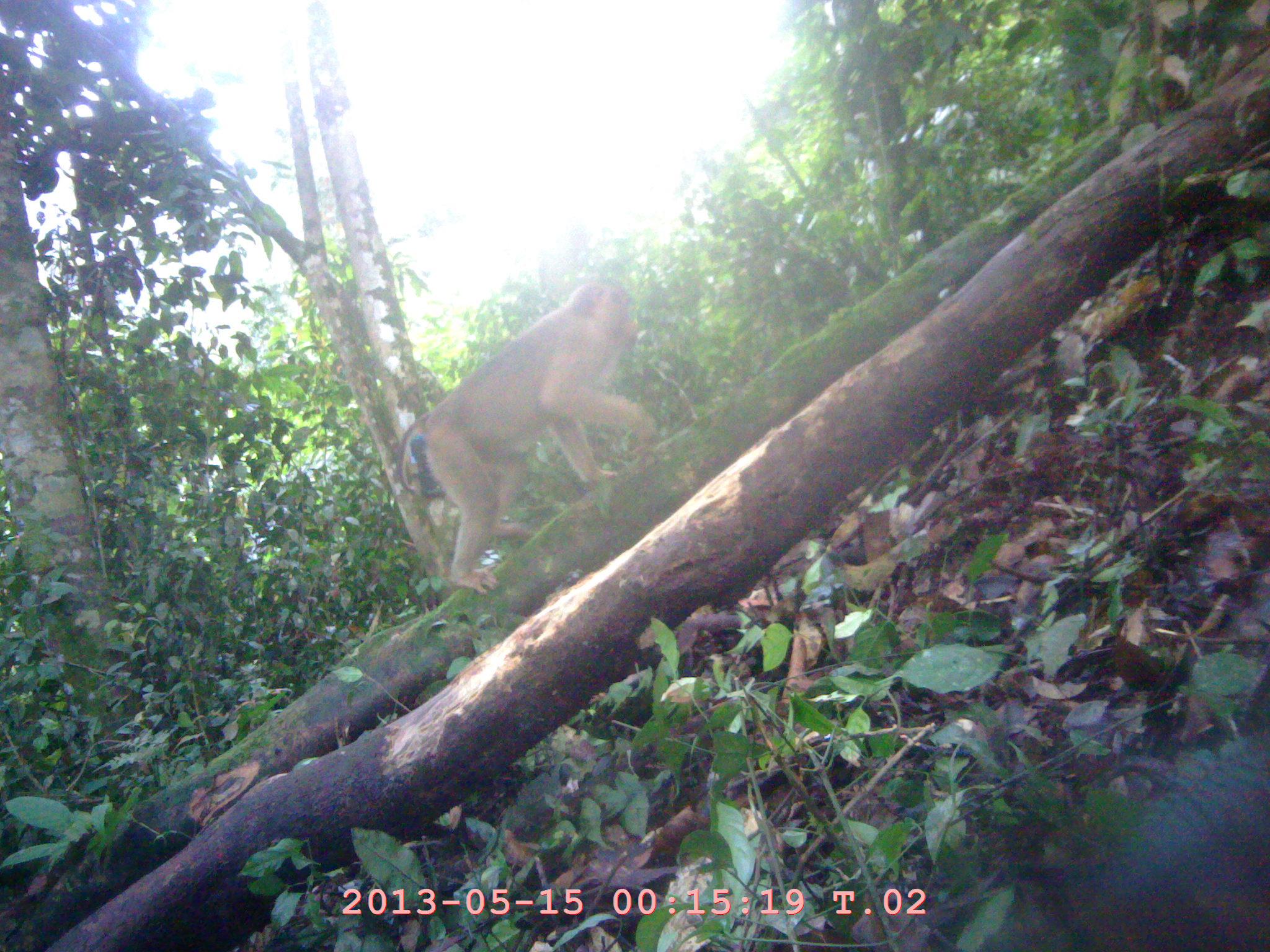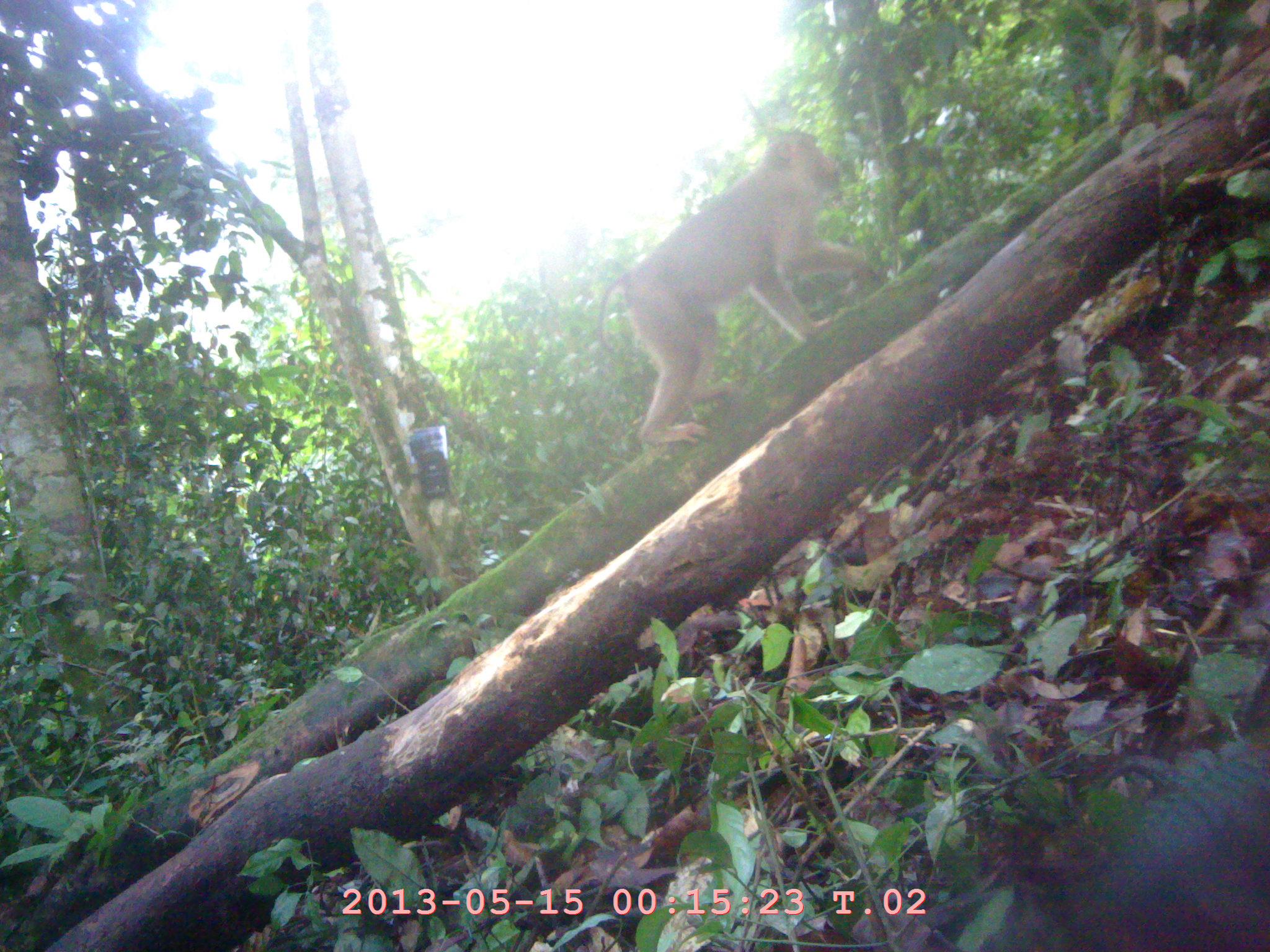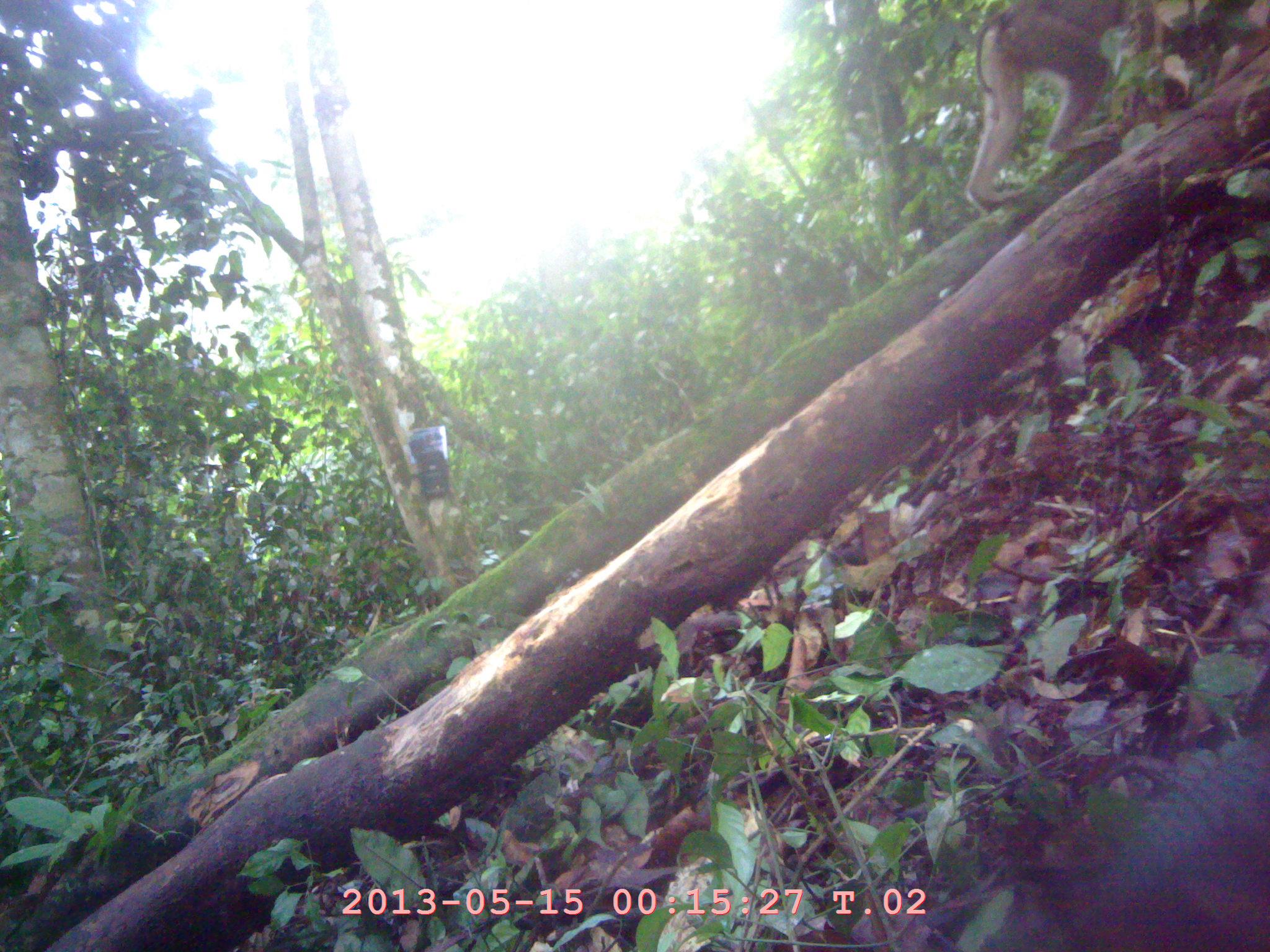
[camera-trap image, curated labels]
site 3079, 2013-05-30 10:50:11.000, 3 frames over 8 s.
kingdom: Animalia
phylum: Chordata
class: Mammalia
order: Primates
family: Cercopithecidae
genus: Macaca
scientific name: Macaca nemestrina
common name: southern pig-tailed macaque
Macaca nemestrina (southern pig-tailed macaque), count 1.